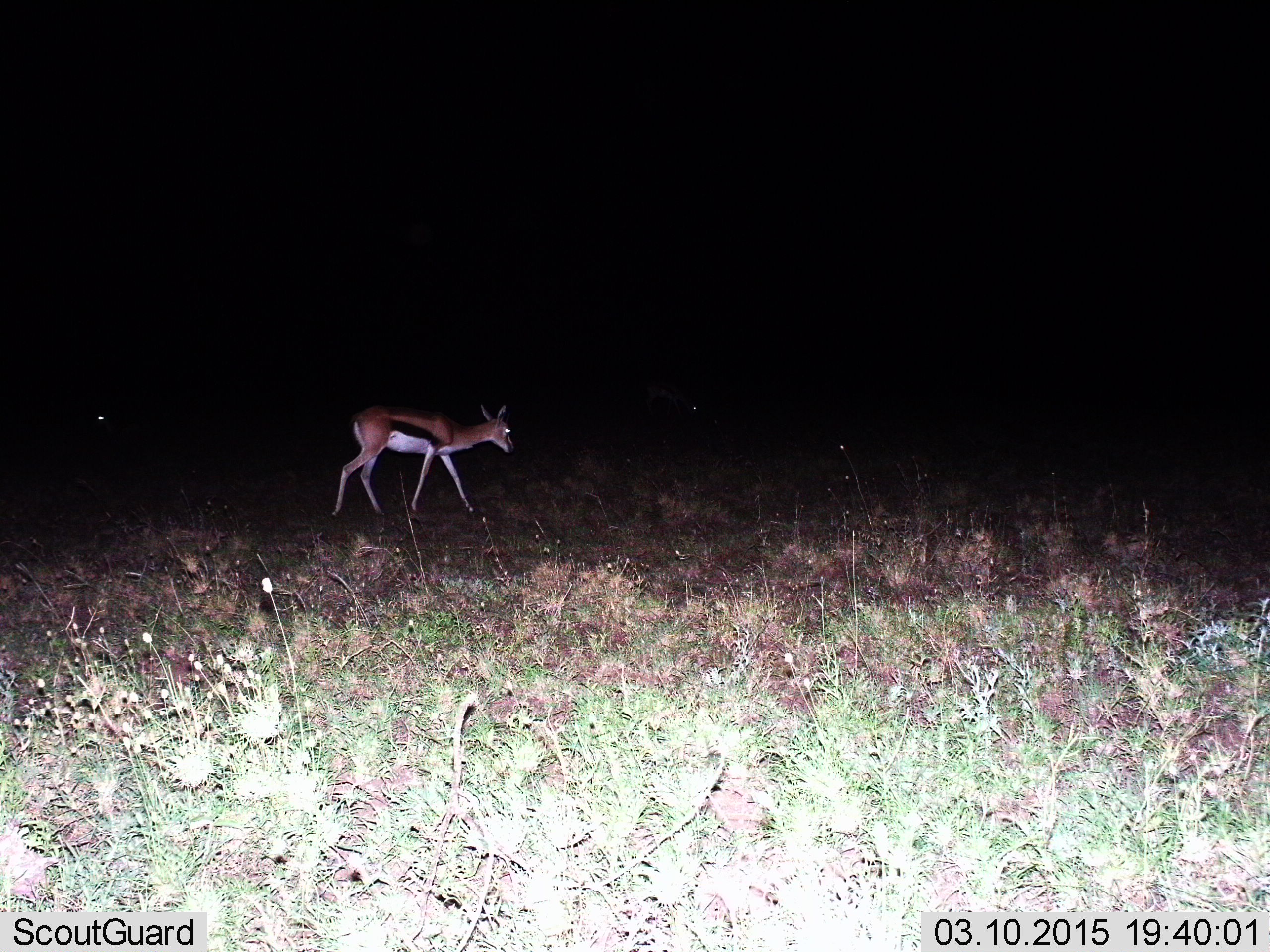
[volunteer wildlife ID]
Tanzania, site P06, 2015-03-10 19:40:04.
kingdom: Animalia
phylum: Chordata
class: Mammalia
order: Artiodactyla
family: Bovidae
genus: Eudorcas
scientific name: Eudorcas thomsonii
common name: thomson's gazelle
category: gazellethomsons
Gazellethomsons (thomson's gazelle) (Eudorcas thomsonii), count 1. Behavior (volunteer vote fractions): standing 0%, resting 0%, moving 100%, interacting 0%. Young present (vote fraction): 0%. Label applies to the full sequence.